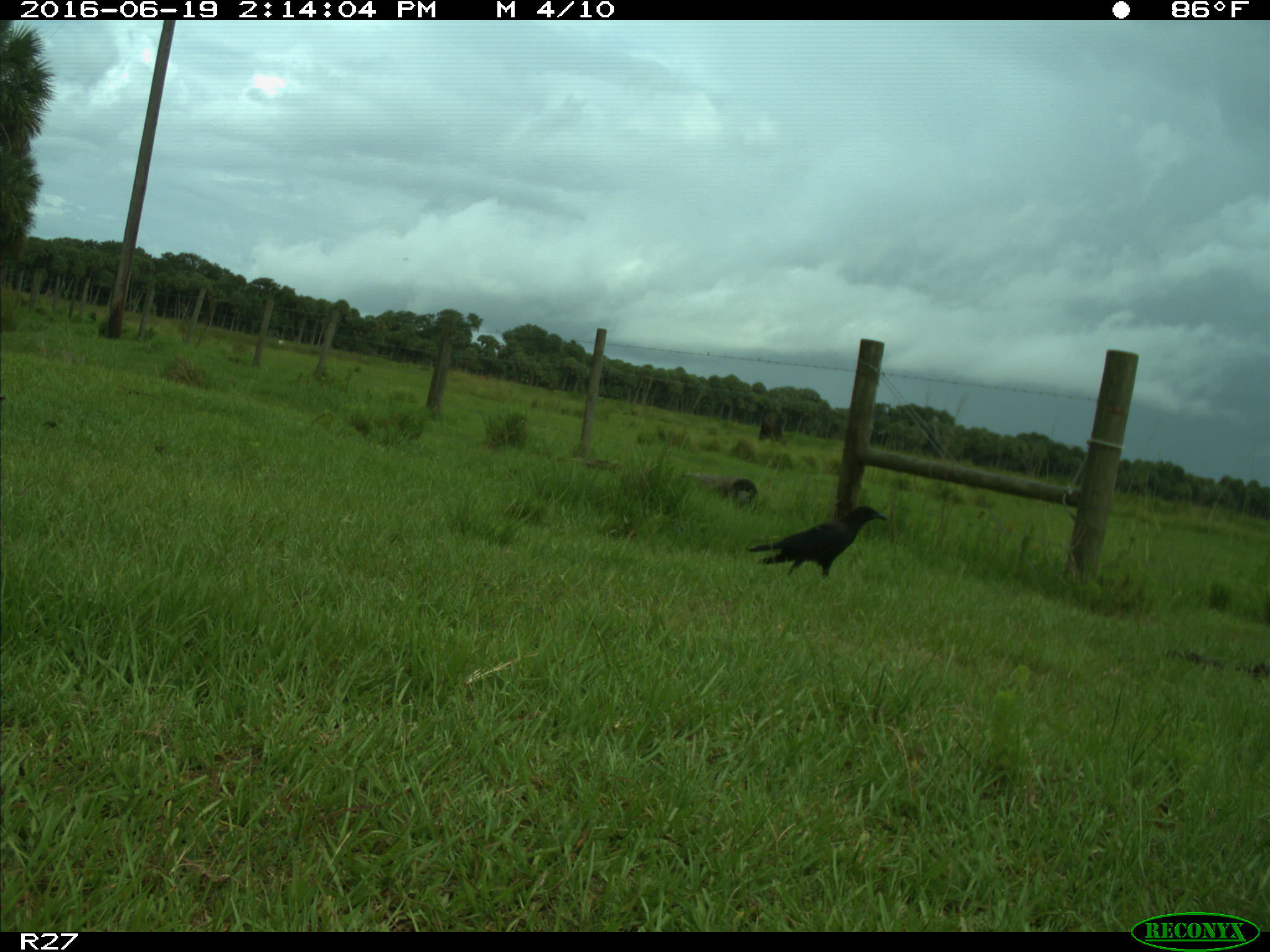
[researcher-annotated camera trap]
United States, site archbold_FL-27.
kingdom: Animalia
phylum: Chordata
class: Aves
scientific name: Aves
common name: birds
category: unidentified bird